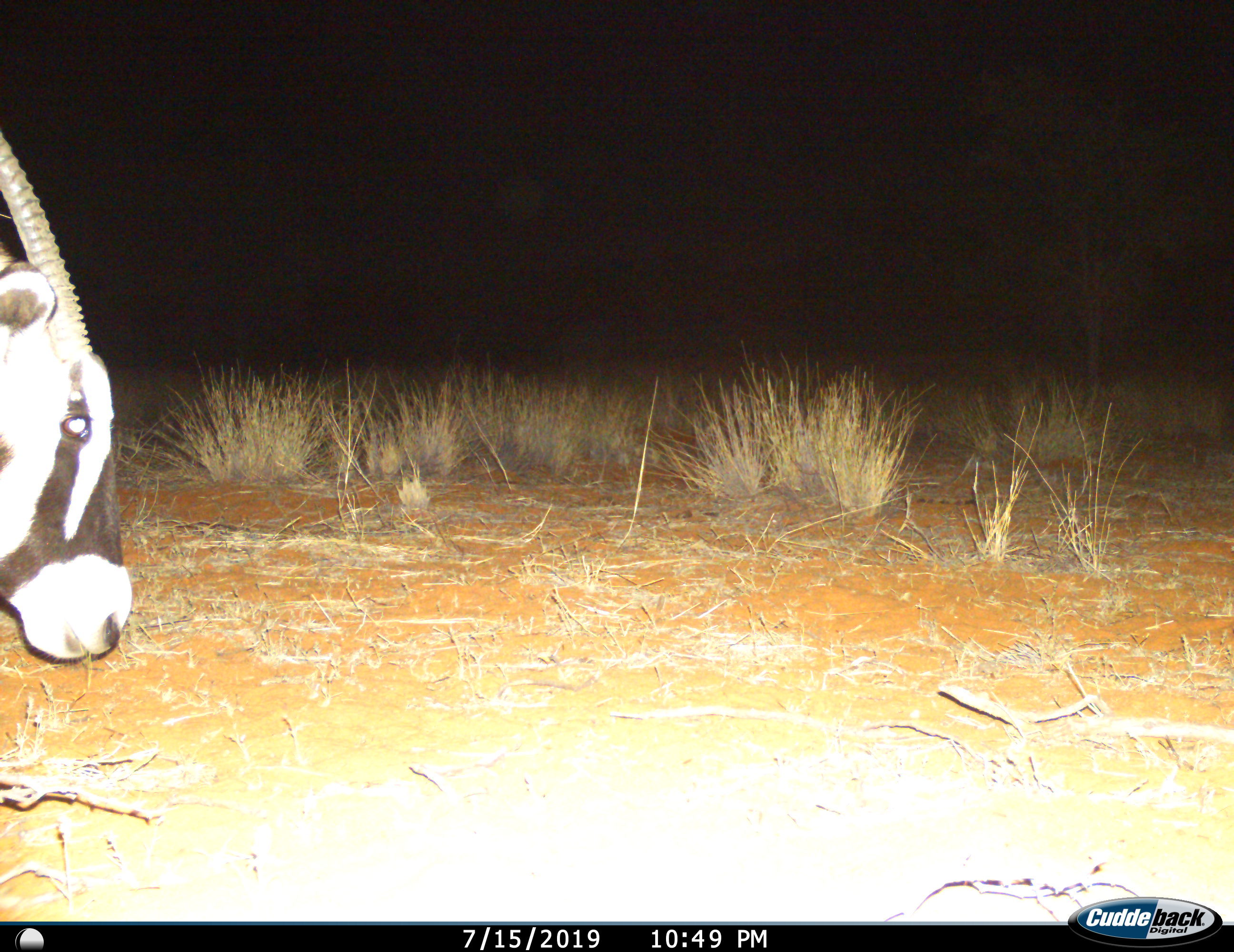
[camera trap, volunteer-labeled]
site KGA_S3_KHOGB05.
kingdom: Animalia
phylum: Chordata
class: Mammalia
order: Artiodactyla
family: Bovidae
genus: Oryx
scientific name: Oryx gazella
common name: gemsbok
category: oryx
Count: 1.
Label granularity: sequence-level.